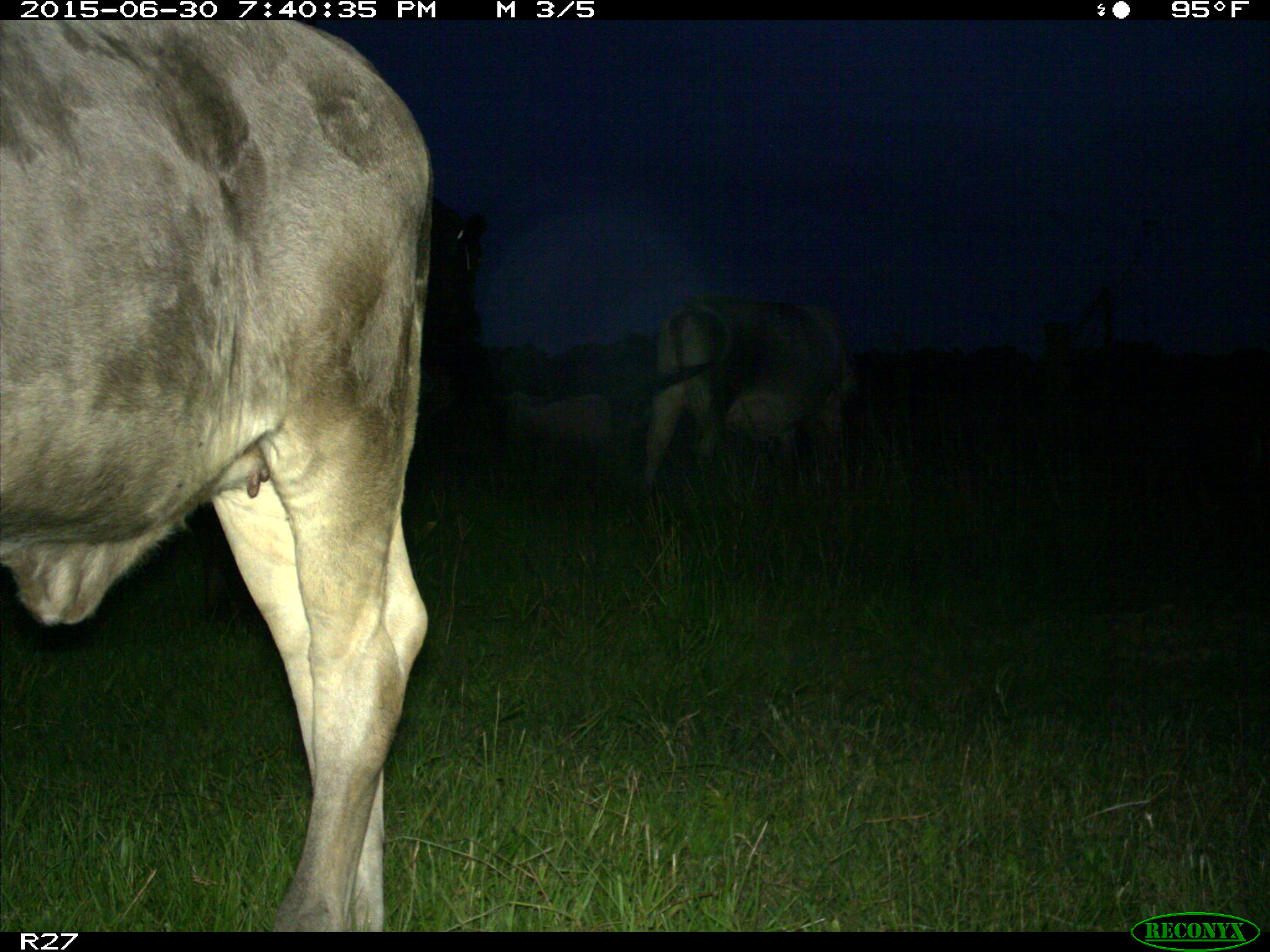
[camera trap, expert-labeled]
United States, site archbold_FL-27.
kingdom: Animalia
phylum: Chordata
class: Mammalia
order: Artiodactyla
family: Bovidae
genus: Bos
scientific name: Bos taurus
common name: domestic cow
Bos taurus (domestic cow).